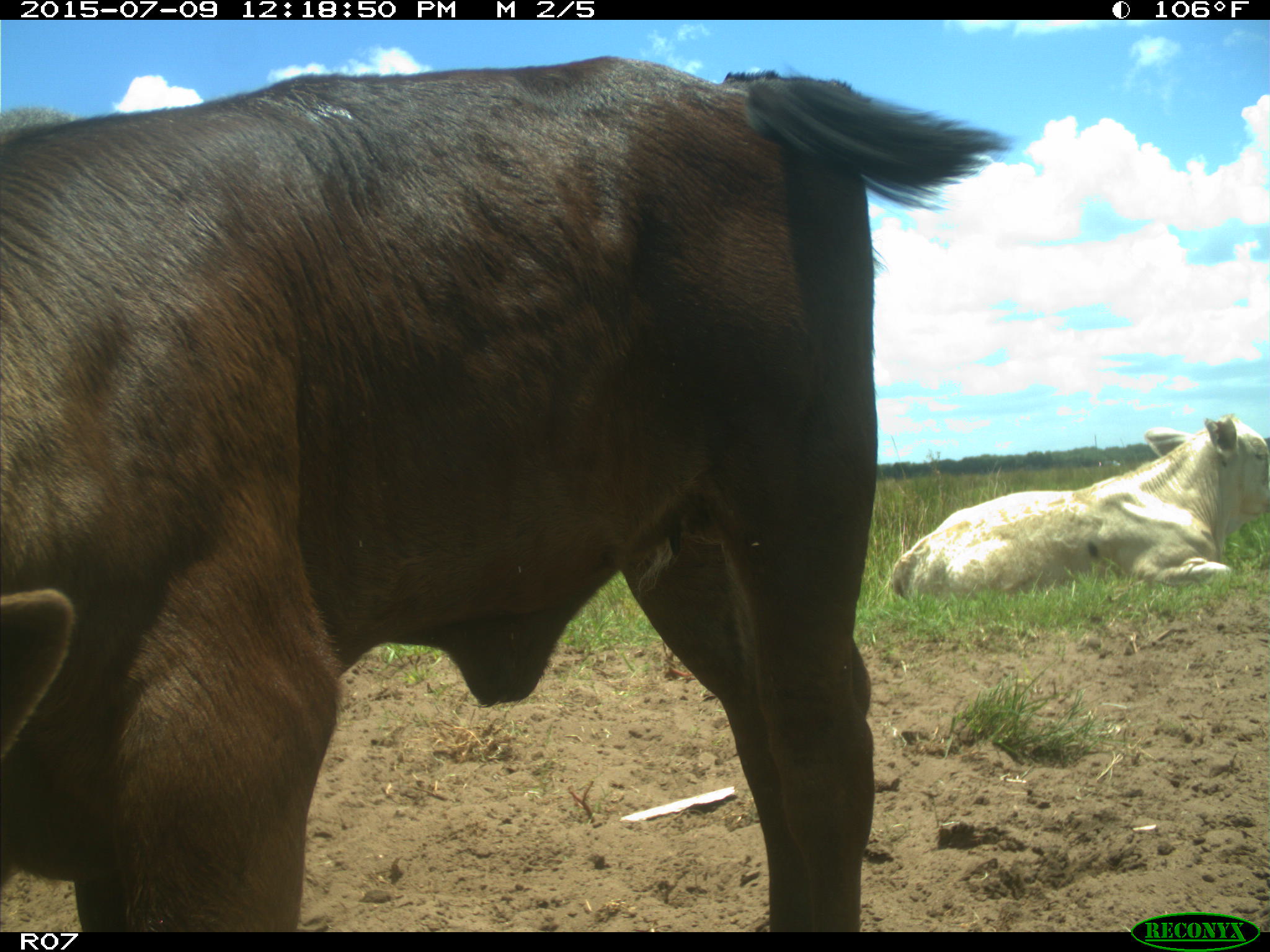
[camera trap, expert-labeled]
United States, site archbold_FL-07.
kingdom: Animalia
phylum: Chordata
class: Mammalia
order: Artiodactyla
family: Bovidae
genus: Bos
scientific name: Bos taurus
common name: domestic cow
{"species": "Bos taurus (domestic cow)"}